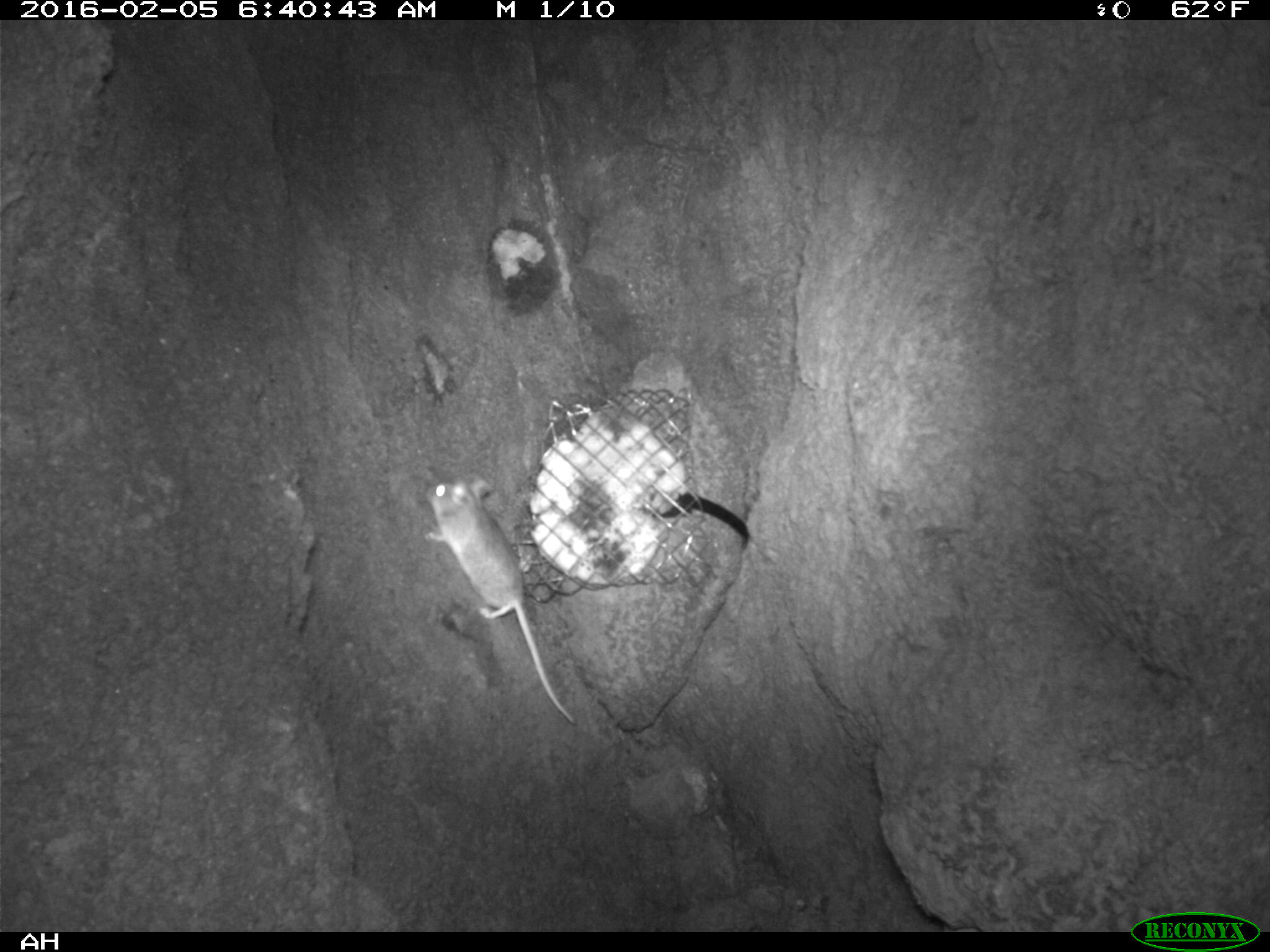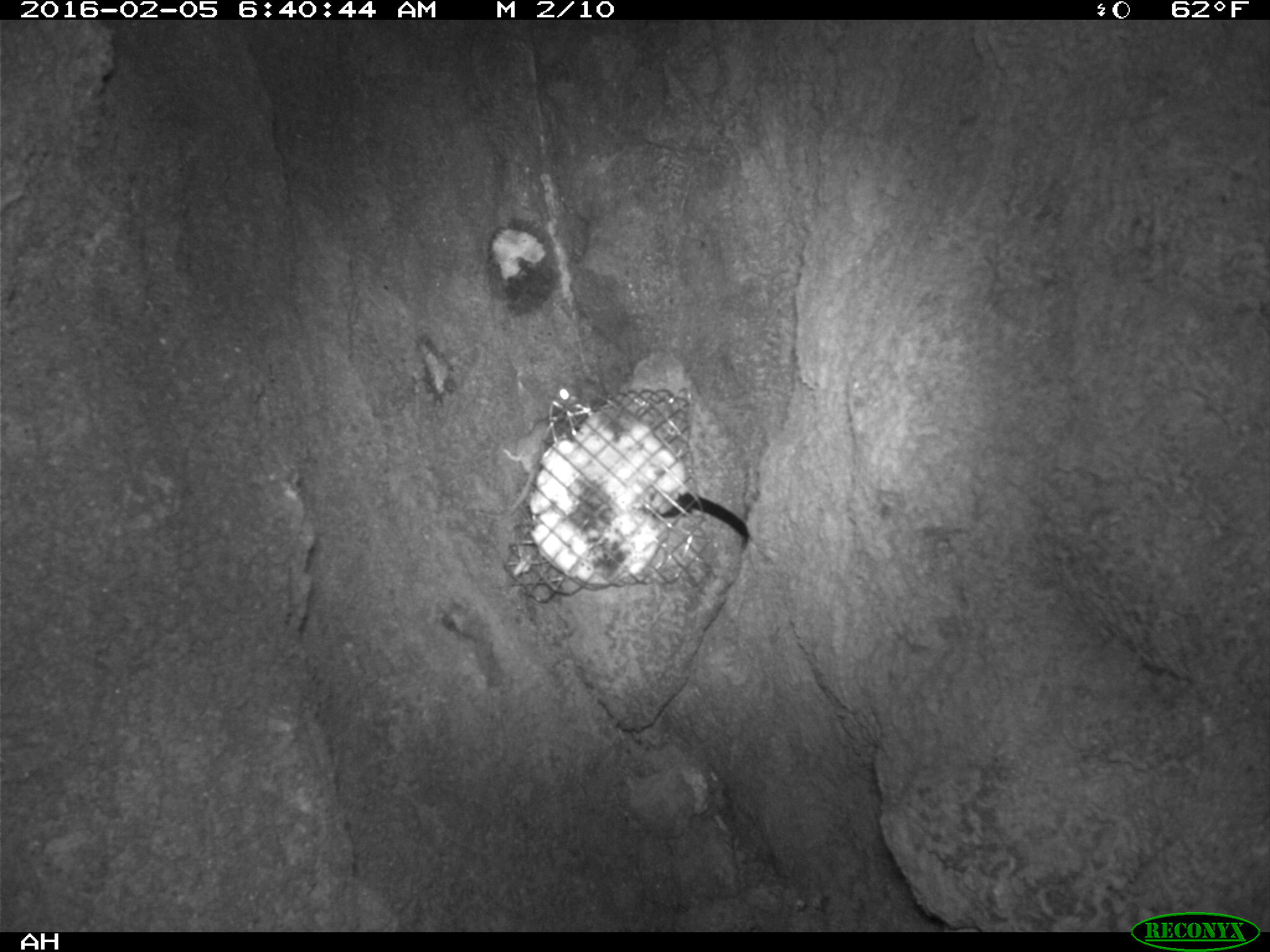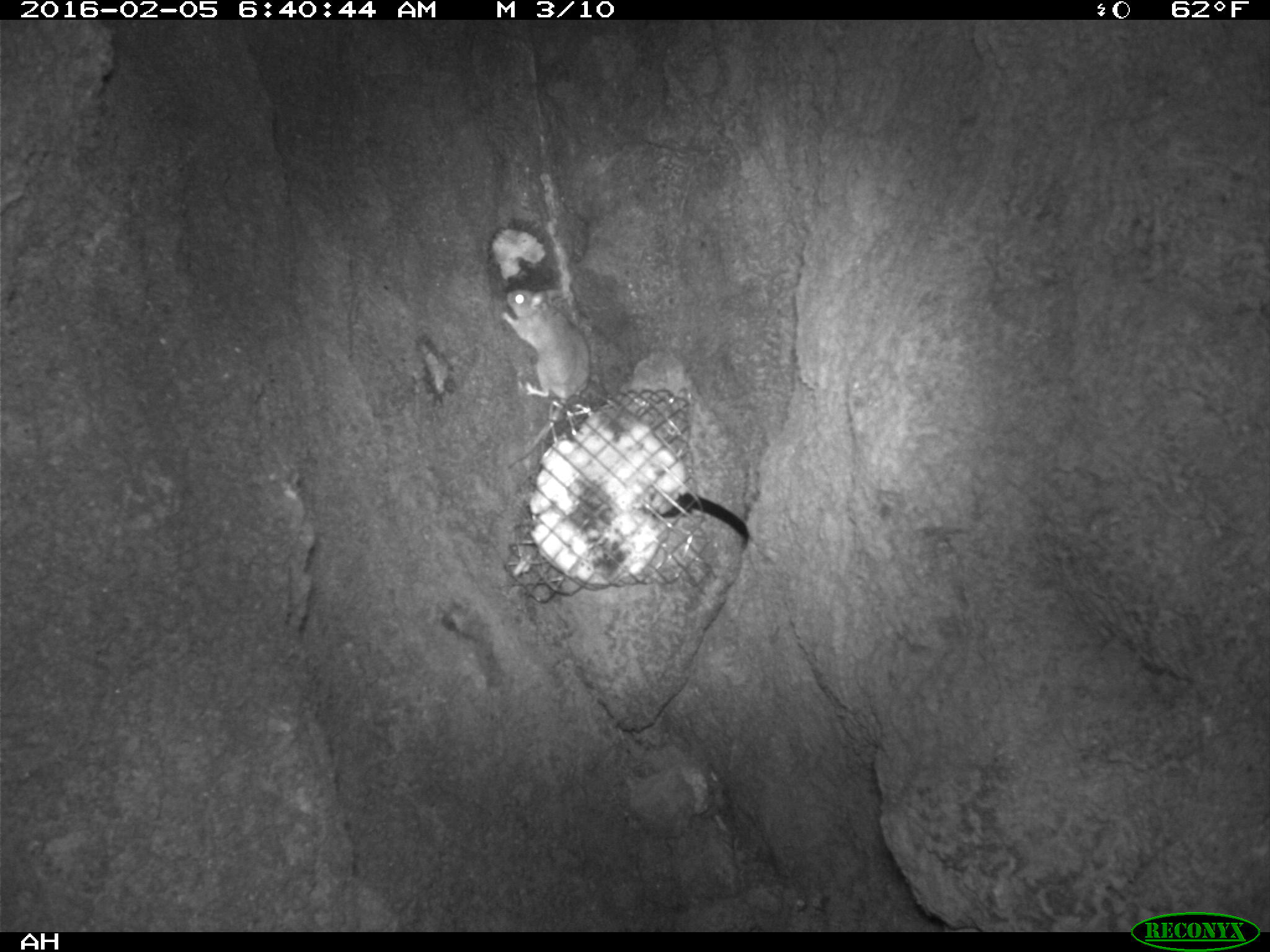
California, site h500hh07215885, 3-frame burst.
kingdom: Animalia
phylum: Chordata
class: Mammalia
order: Rodentia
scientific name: Rodentia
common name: rodent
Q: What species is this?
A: Rodent (Rodentia).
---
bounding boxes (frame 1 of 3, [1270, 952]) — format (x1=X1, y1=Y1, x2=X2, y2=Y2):
rodent: (x1=424, y1=478, x2=574, y2=723)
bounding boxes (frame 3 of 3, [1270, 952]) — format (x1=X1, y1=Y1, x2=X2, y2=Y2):
rodent: (x1=500, y1=288, x2=592, y2=468)